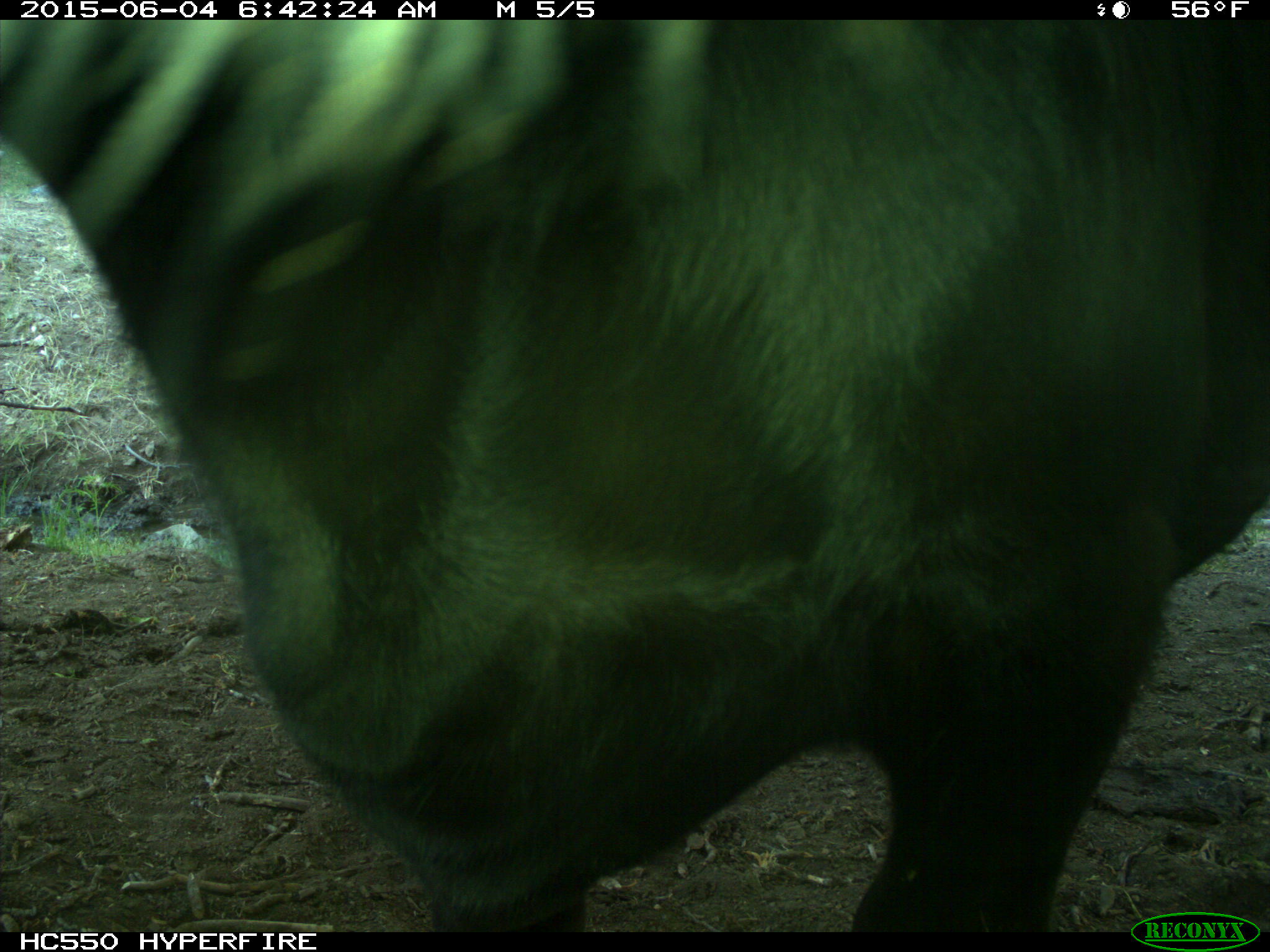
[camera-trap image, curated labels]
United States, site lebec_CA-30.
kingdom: Animalia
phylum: Chordata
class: Mammalia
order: Artiodactyla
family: Bovidae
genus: Bos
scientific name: Bos taurus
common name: domestic cow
Bos taurus (domestic cow).